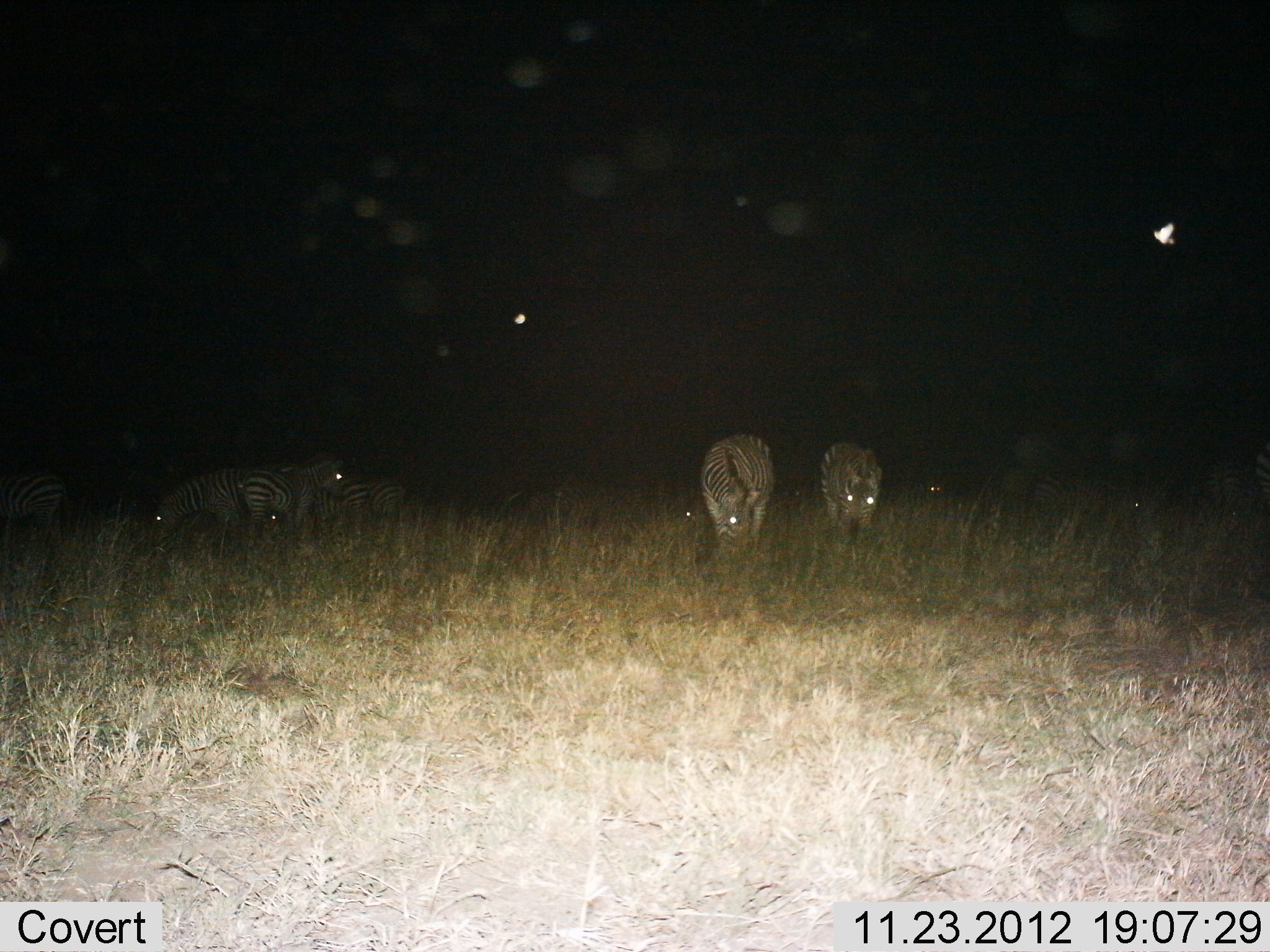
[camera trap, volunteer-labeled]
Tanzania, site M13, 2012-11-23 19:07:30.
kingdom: Animalia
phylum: Chordata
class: Mammalia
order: Perissodactyla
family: Equidae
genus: Equus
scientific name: Equus quagga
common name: plains zebra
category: zebra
Zebra (plains zebra) (Equus quagga), count 6. Behavior (volunteer vote fractions): standing 50%, resting 5%, moving 14%, interacting 0%. Young present (vote fraction): 2%. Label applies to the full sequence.